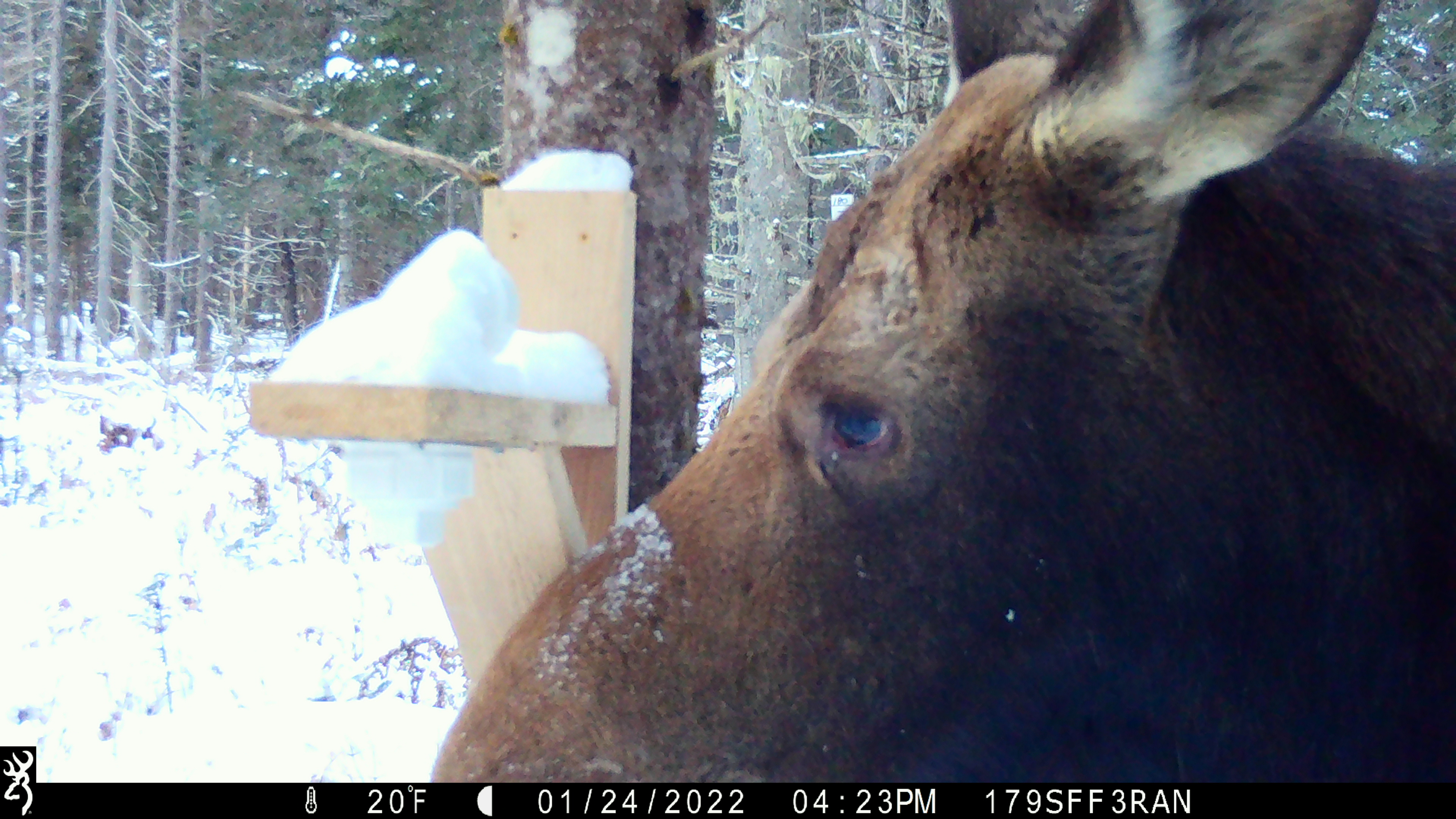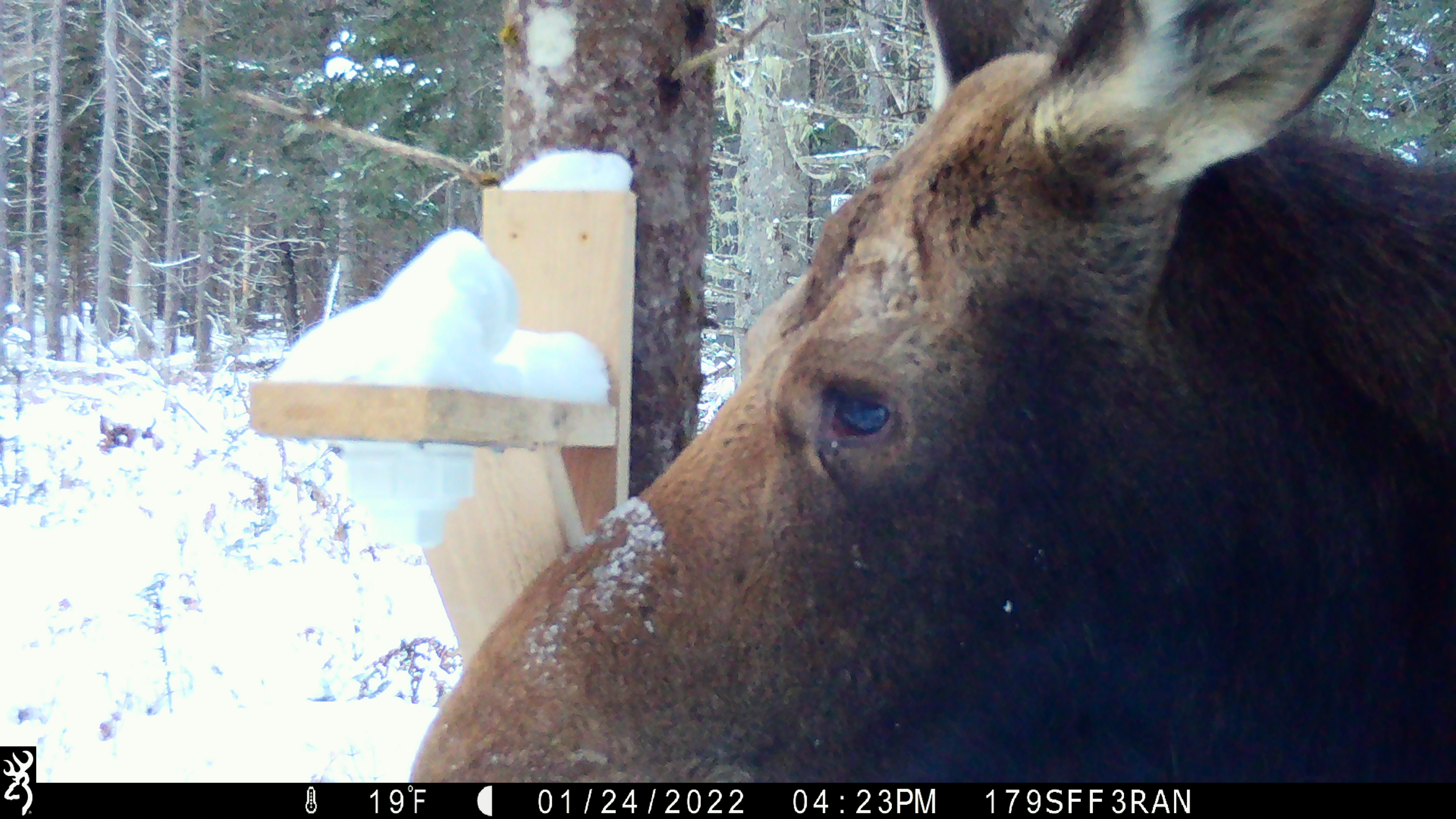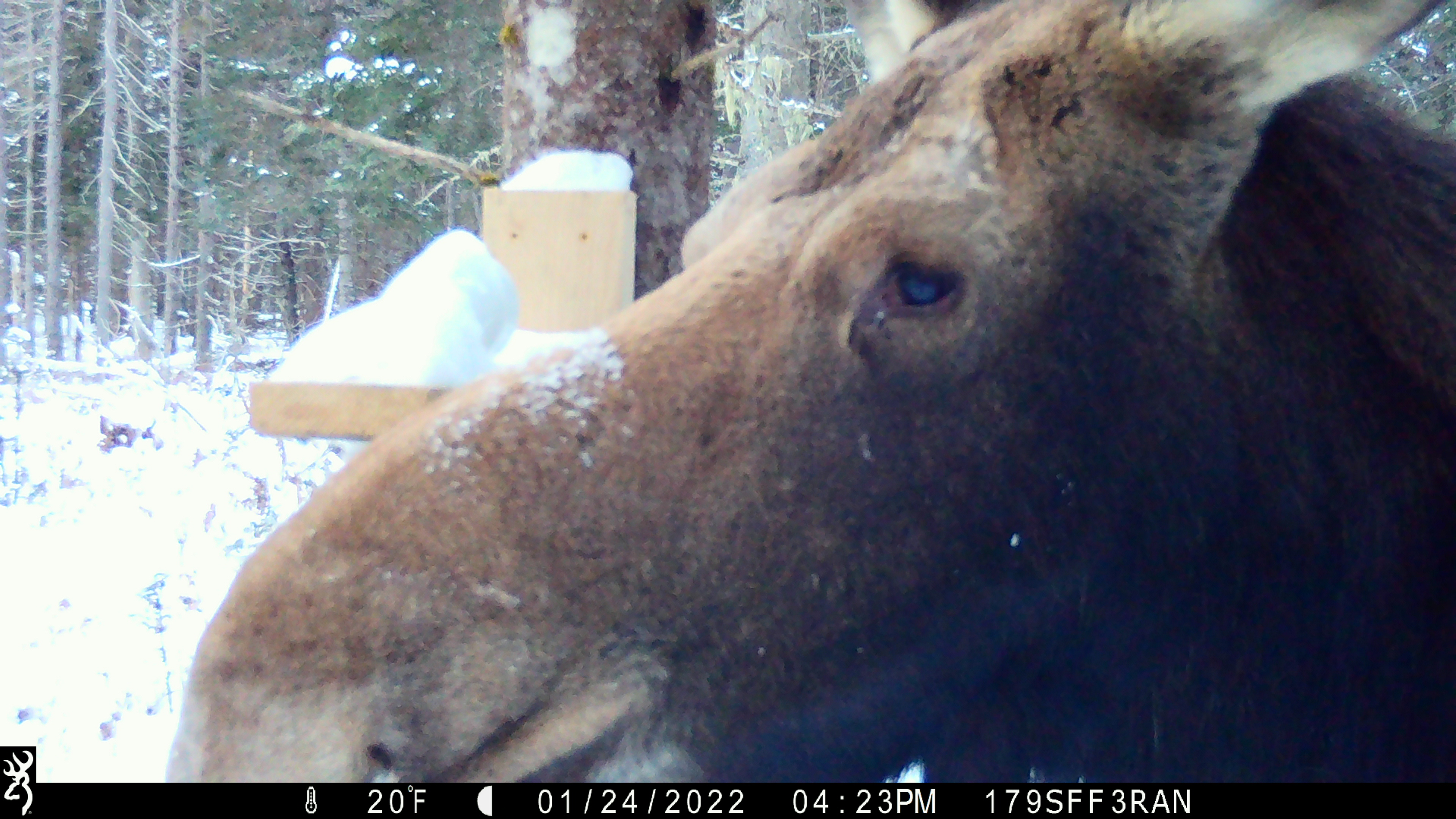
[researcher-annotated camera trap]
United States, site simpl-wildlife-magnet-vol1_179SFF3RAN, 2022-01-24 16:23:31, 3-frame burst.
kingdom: Animalia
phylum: Chordata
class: Mammalia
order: Artiodactyla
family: Cervidae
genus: Alces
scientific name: Alces alces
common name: moose